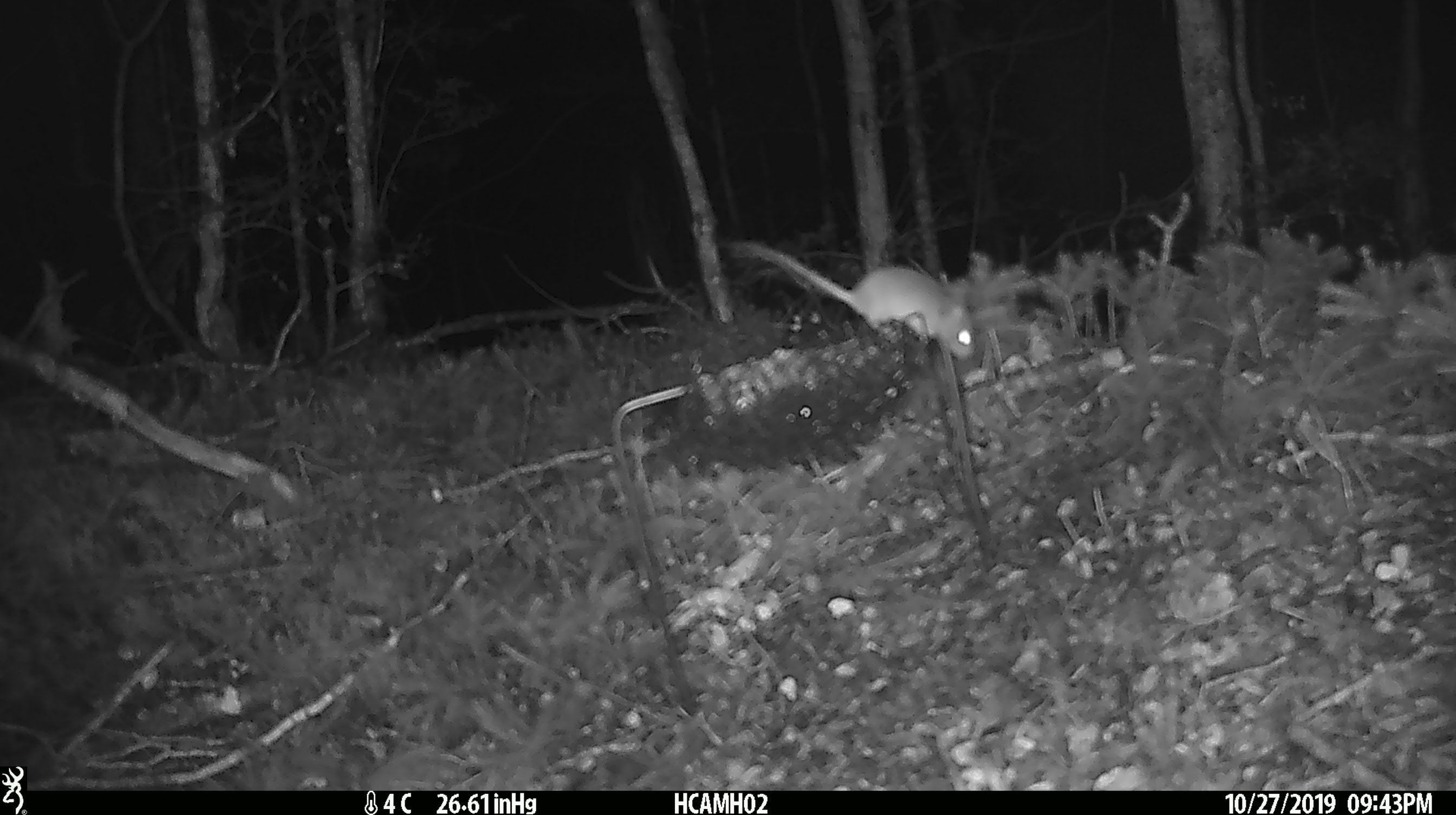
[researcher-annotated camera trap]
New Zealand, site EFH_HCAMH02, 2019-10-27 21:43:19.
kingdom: Animalia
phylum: Chordata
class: Mammalia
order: Rodentia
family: Muridae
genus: Mus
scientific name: Mus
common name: mouse